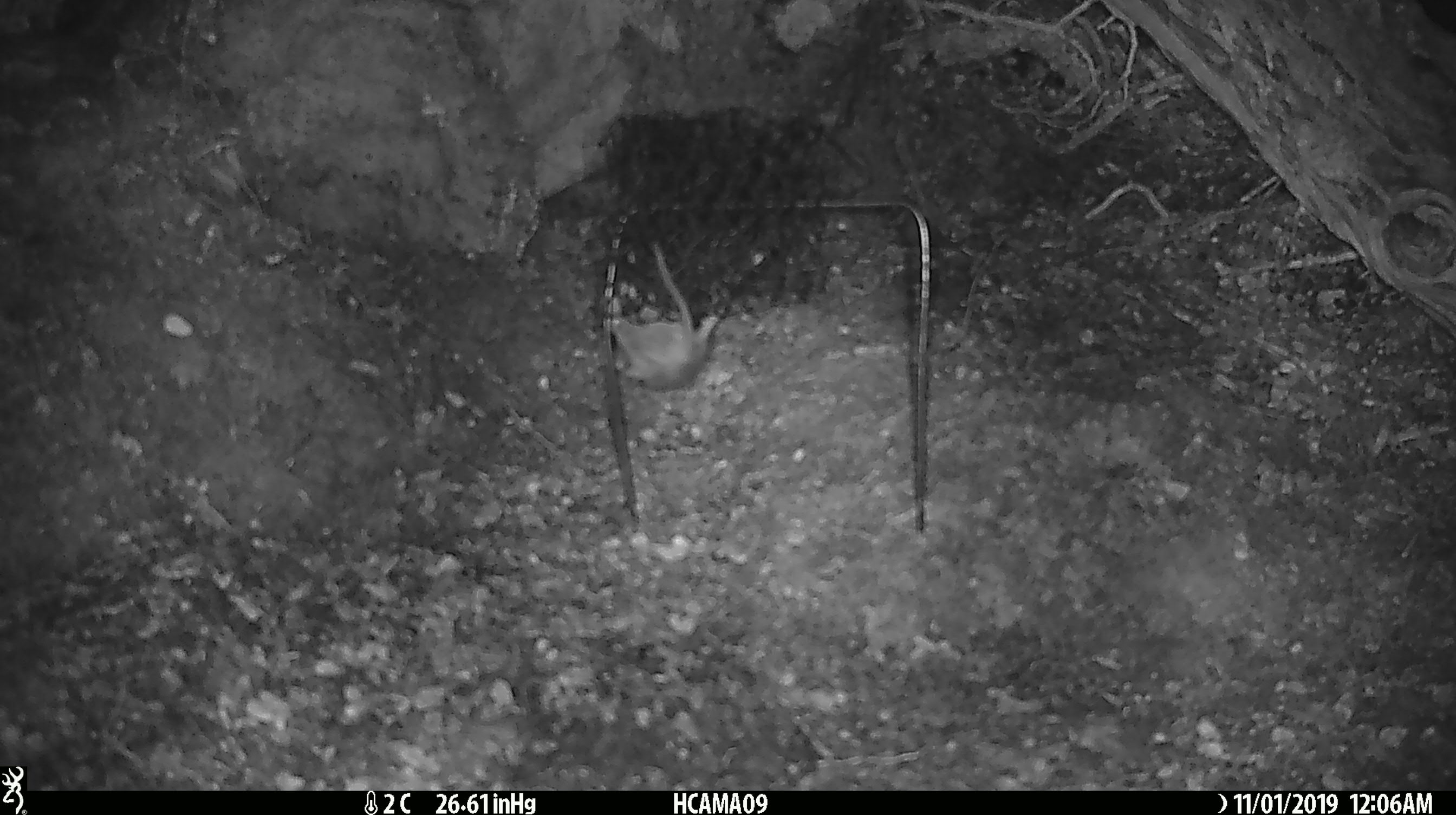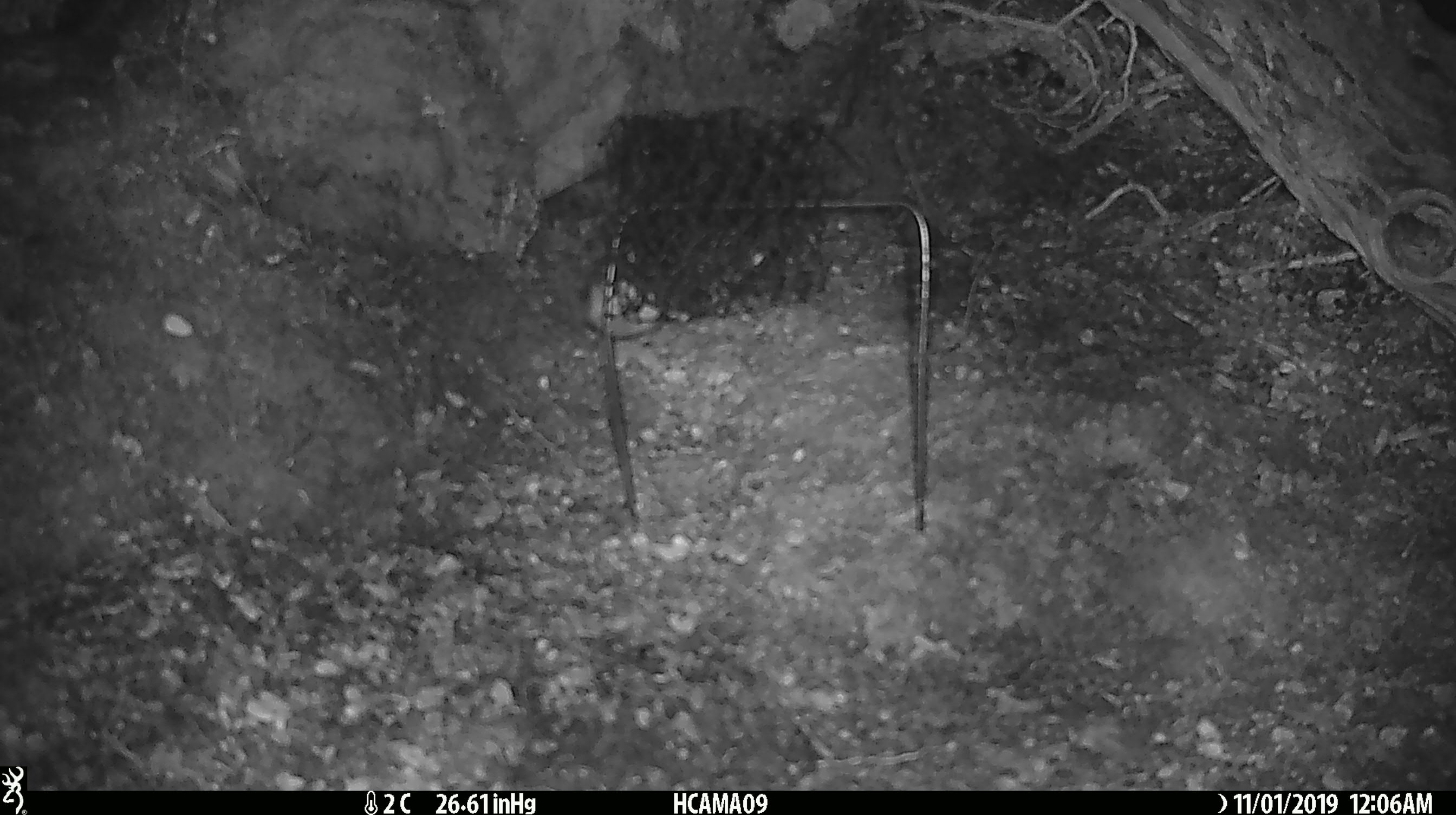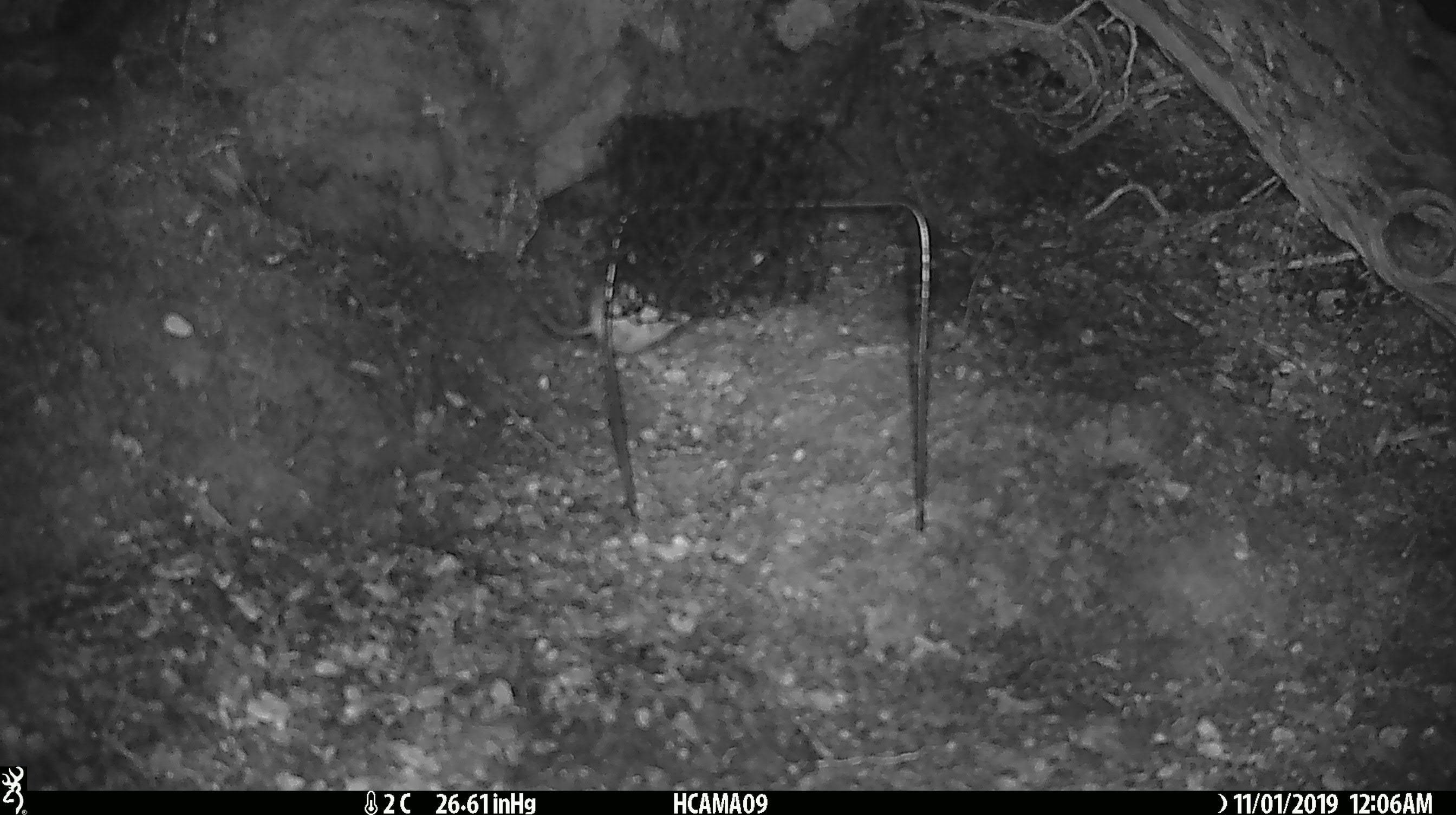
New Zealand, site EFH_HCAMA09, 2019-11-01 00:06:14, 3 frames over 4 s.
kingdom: Animalia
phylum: Chordata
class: Mammalia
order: Rodentia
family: Muridae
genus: Mus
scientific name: Mus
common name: mouse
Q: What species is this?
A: Mouse (Mus).